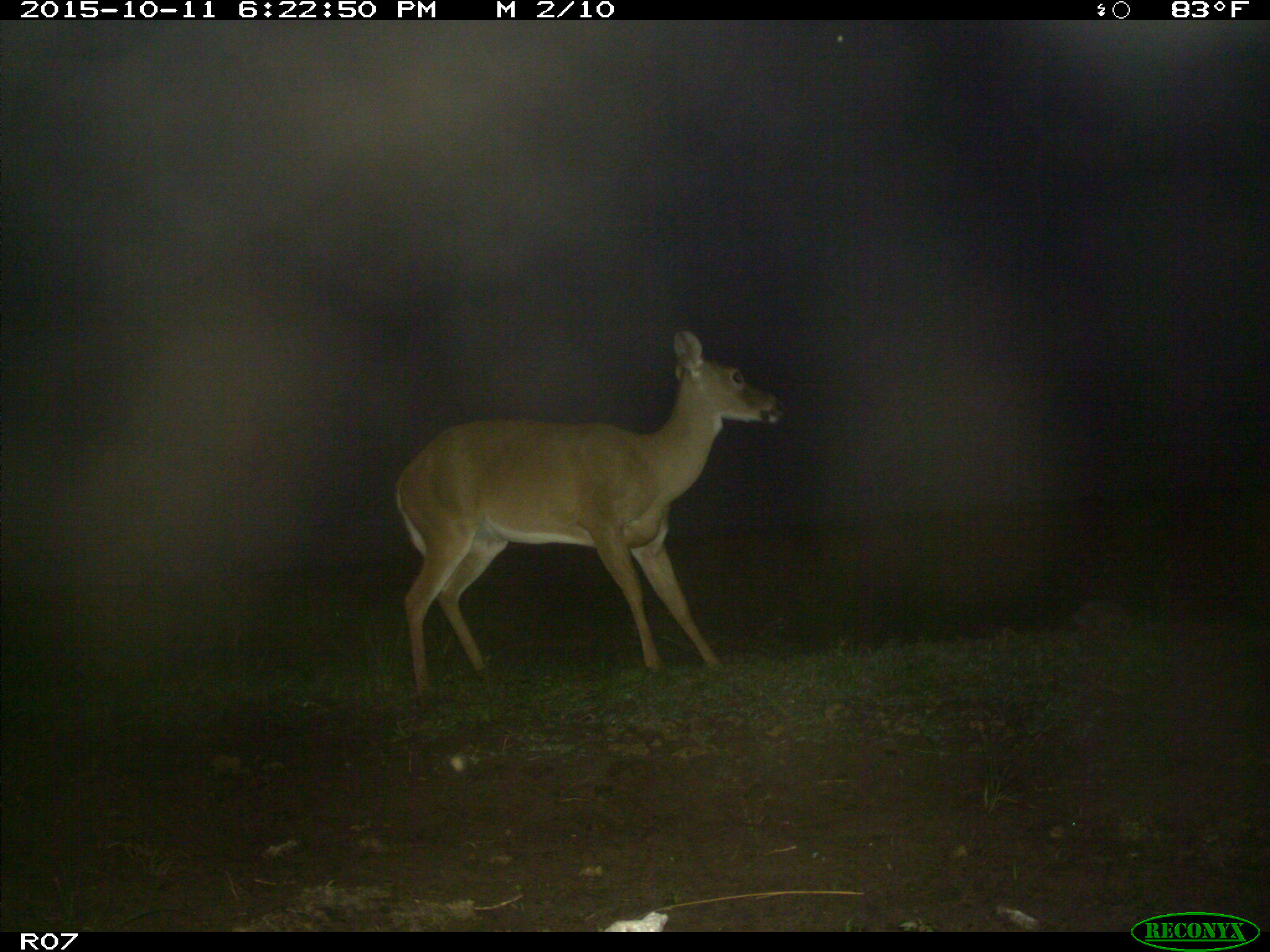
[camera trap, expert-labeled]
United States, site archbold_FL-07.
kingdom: Animalia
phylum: Chordata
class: Mammalia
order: Artiodactyla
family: Cervidae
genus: Odocoileus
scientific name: Odocoileus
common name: deer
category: unidentified deer